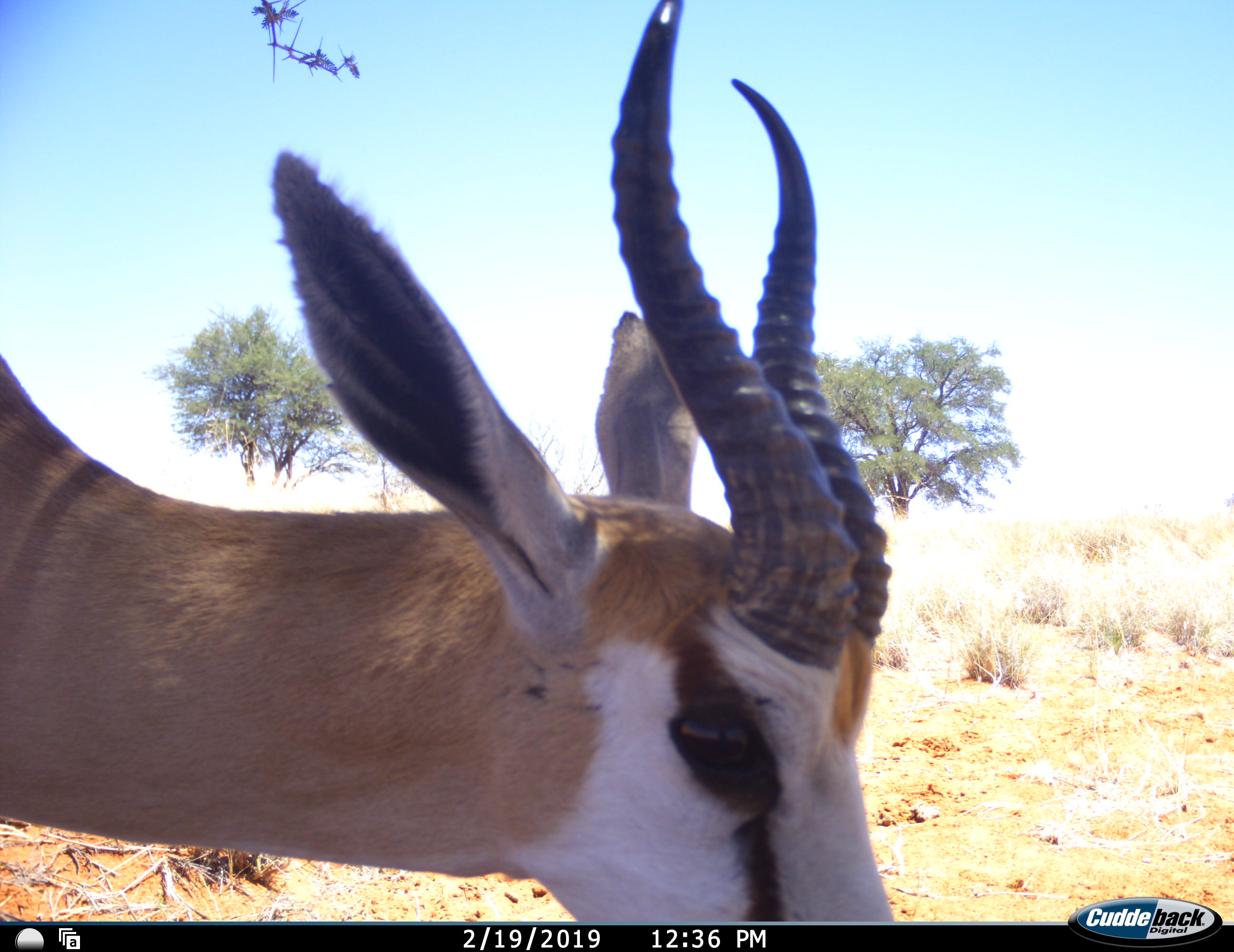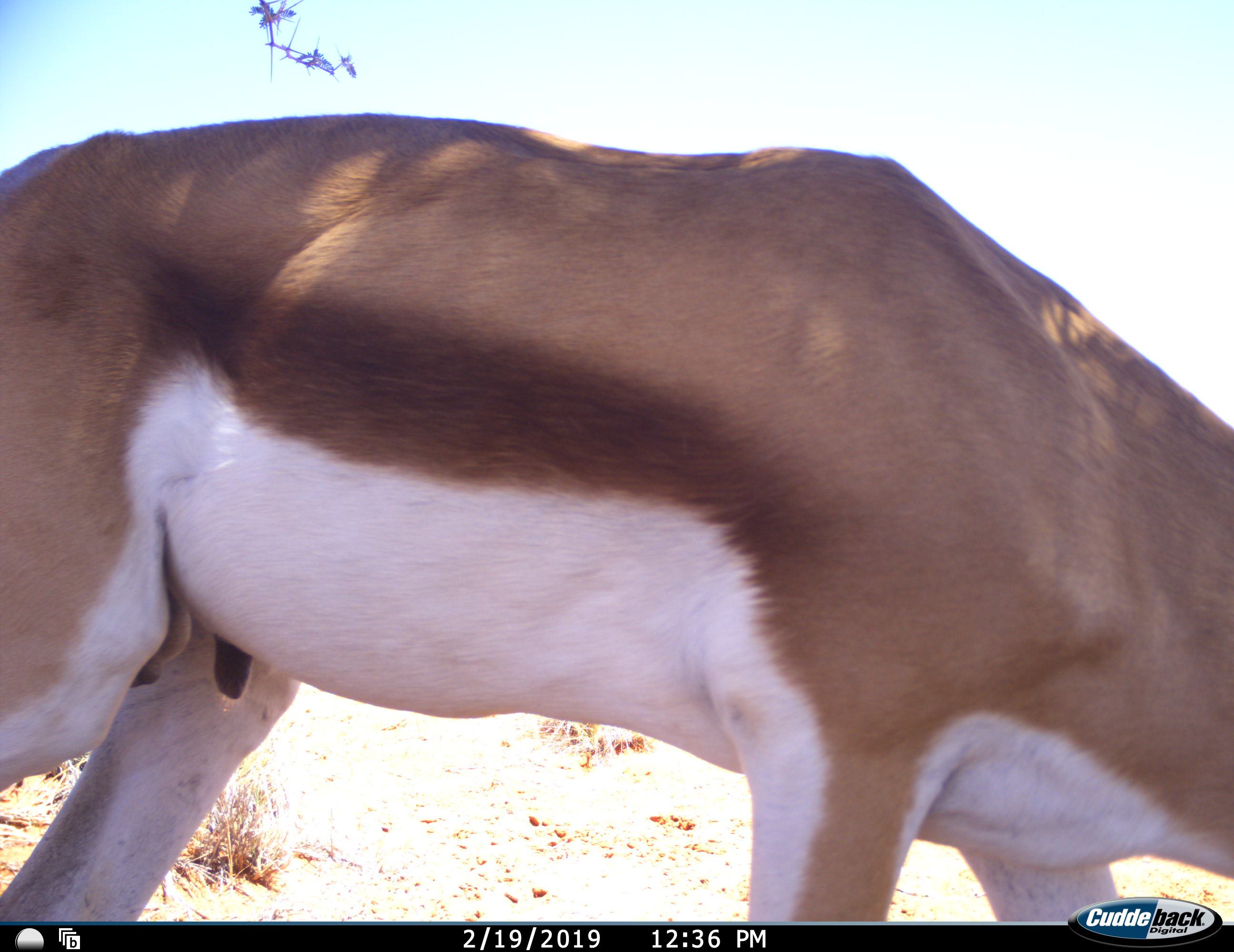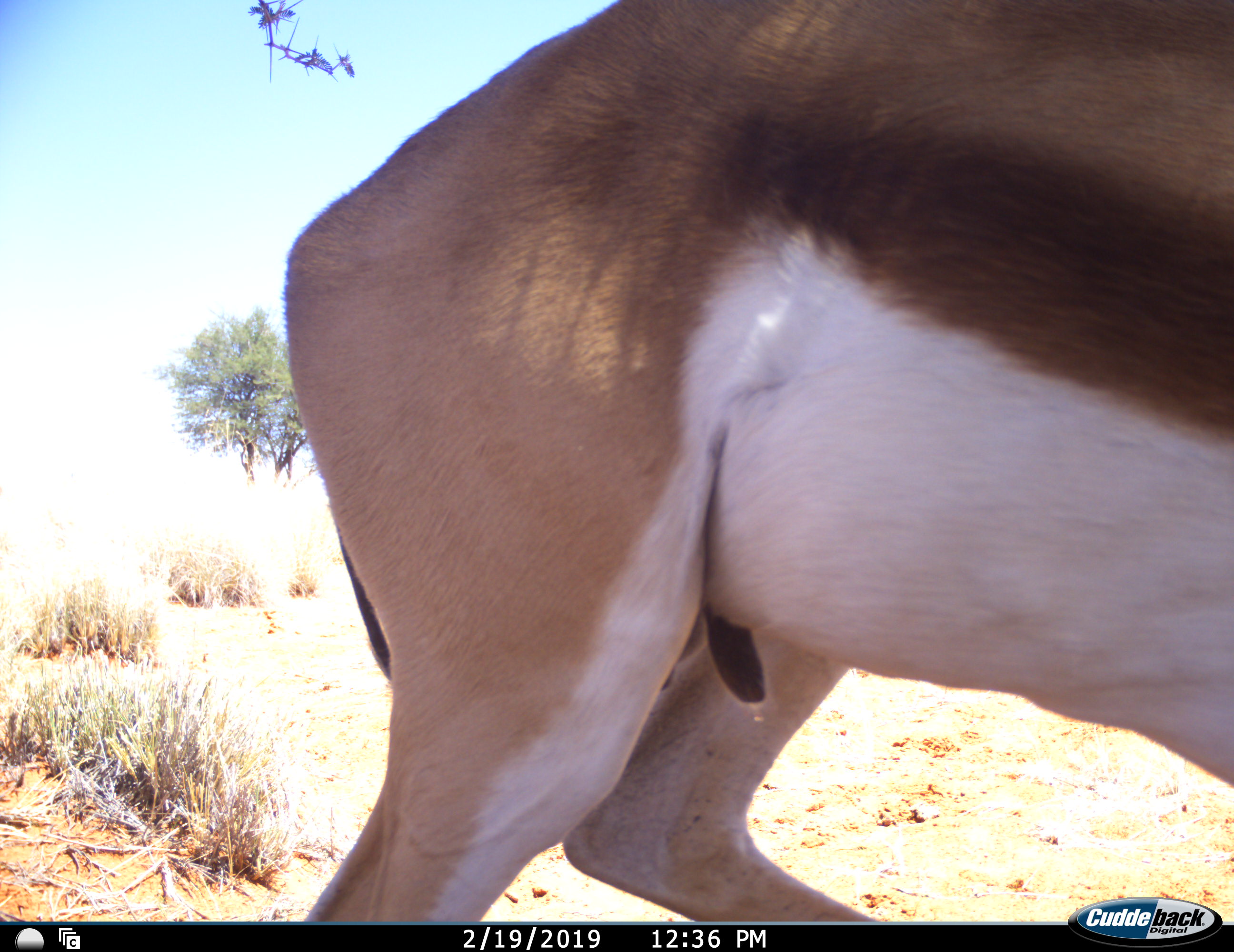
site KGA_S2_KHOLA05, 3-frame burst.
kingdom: Animalia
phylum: Chordata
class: Mammalia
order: Artiodactyla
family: Bovidae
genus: Antidorcas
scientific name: Antidorcas marsupialis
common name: springbok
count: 1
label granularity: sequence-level